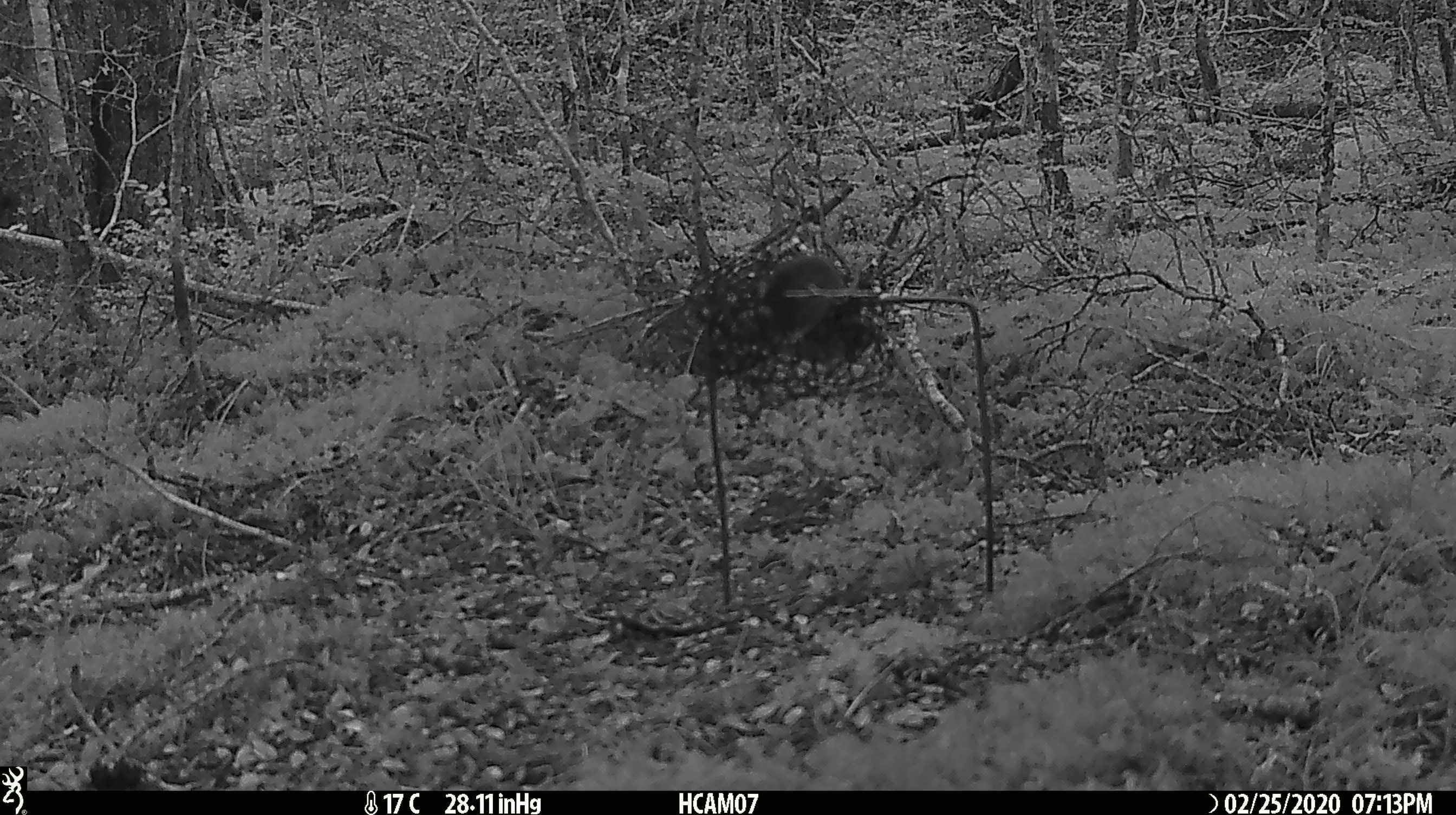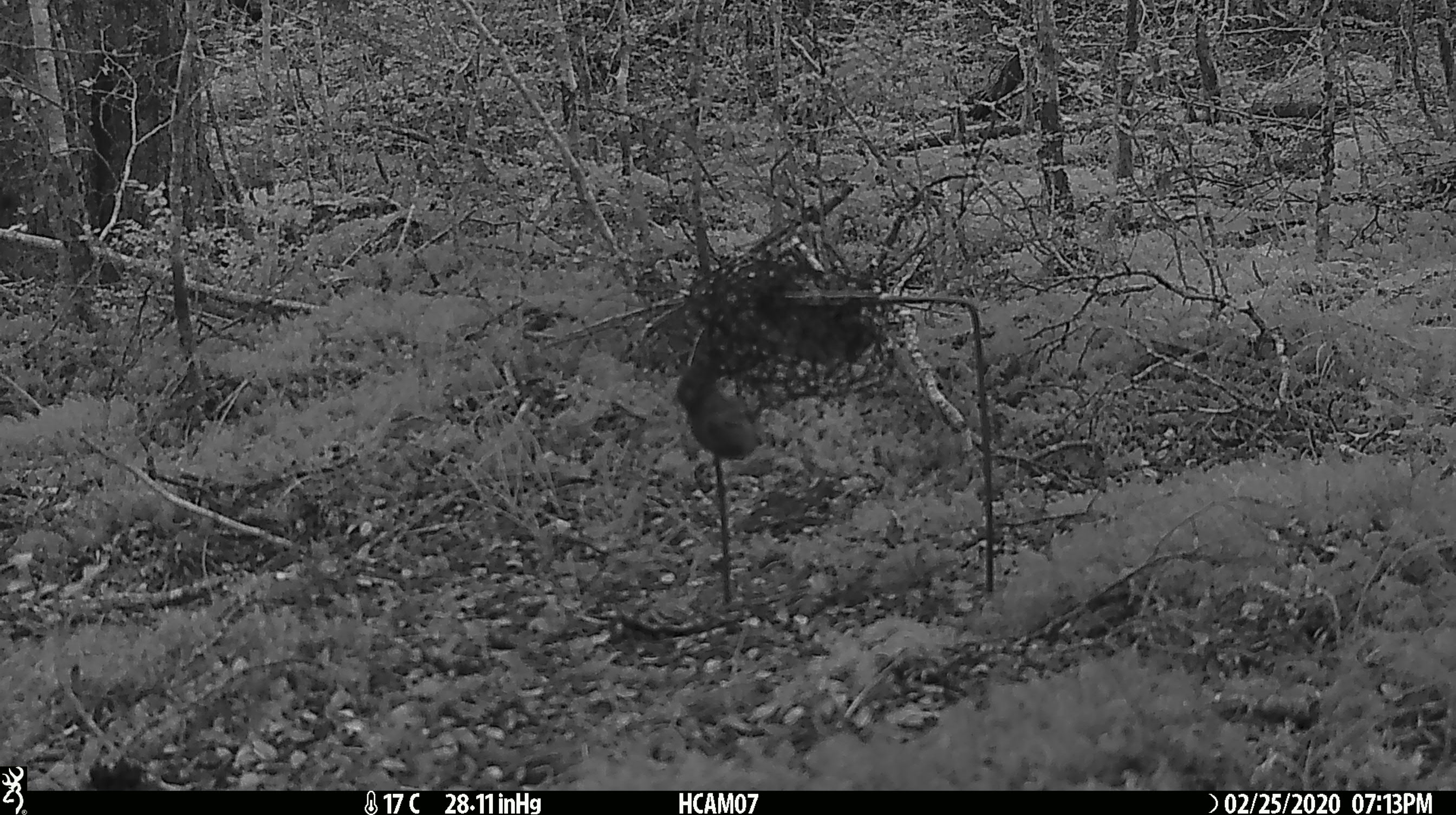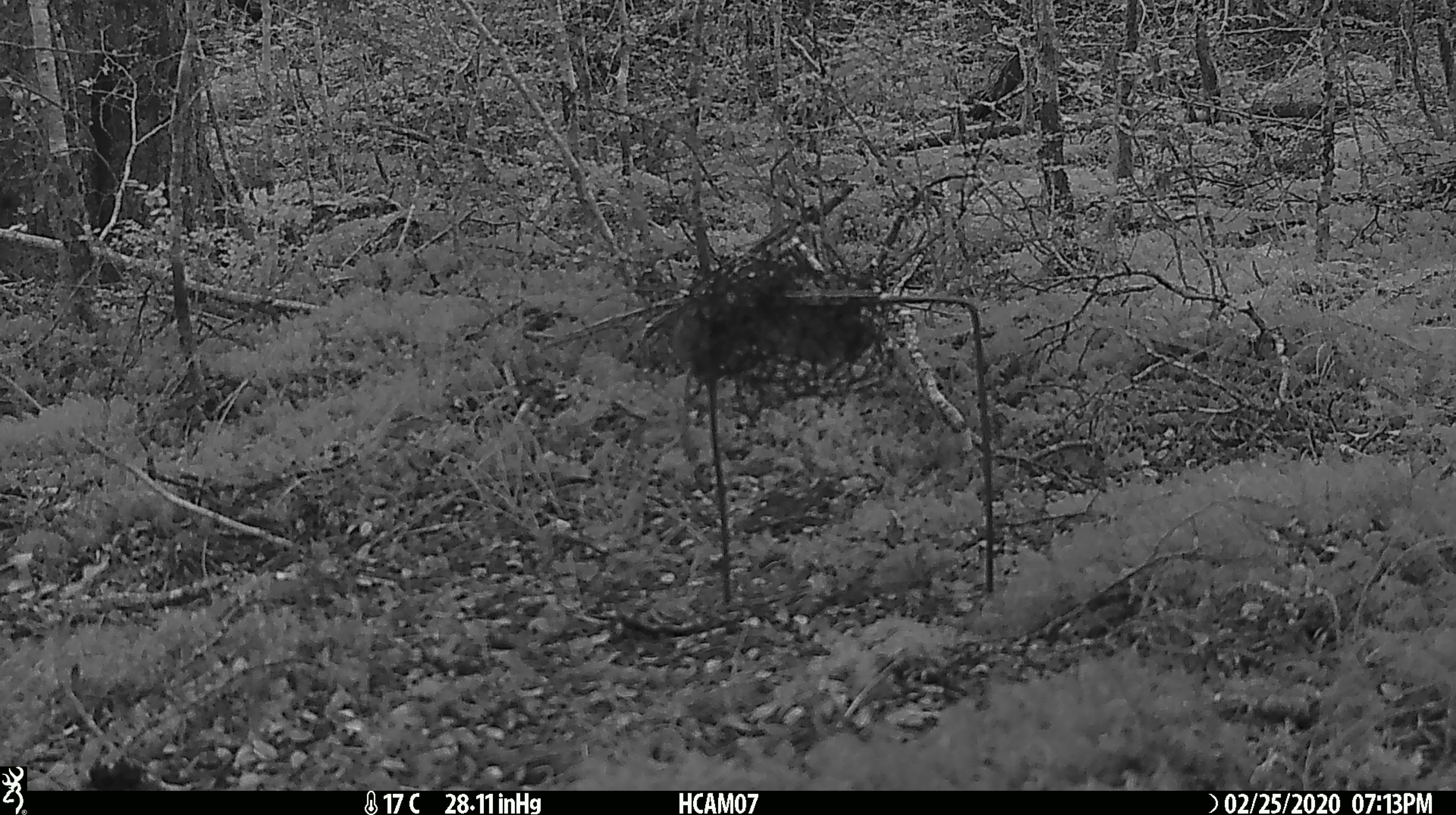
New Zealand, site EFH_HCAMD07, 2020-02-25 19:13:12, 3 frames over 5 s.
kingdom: Animalia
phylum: Chordata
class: Mammalia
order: Rodentia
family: Muridae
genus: Mus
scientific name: Mus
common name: mouse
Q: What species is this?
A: Mouse (Mus).